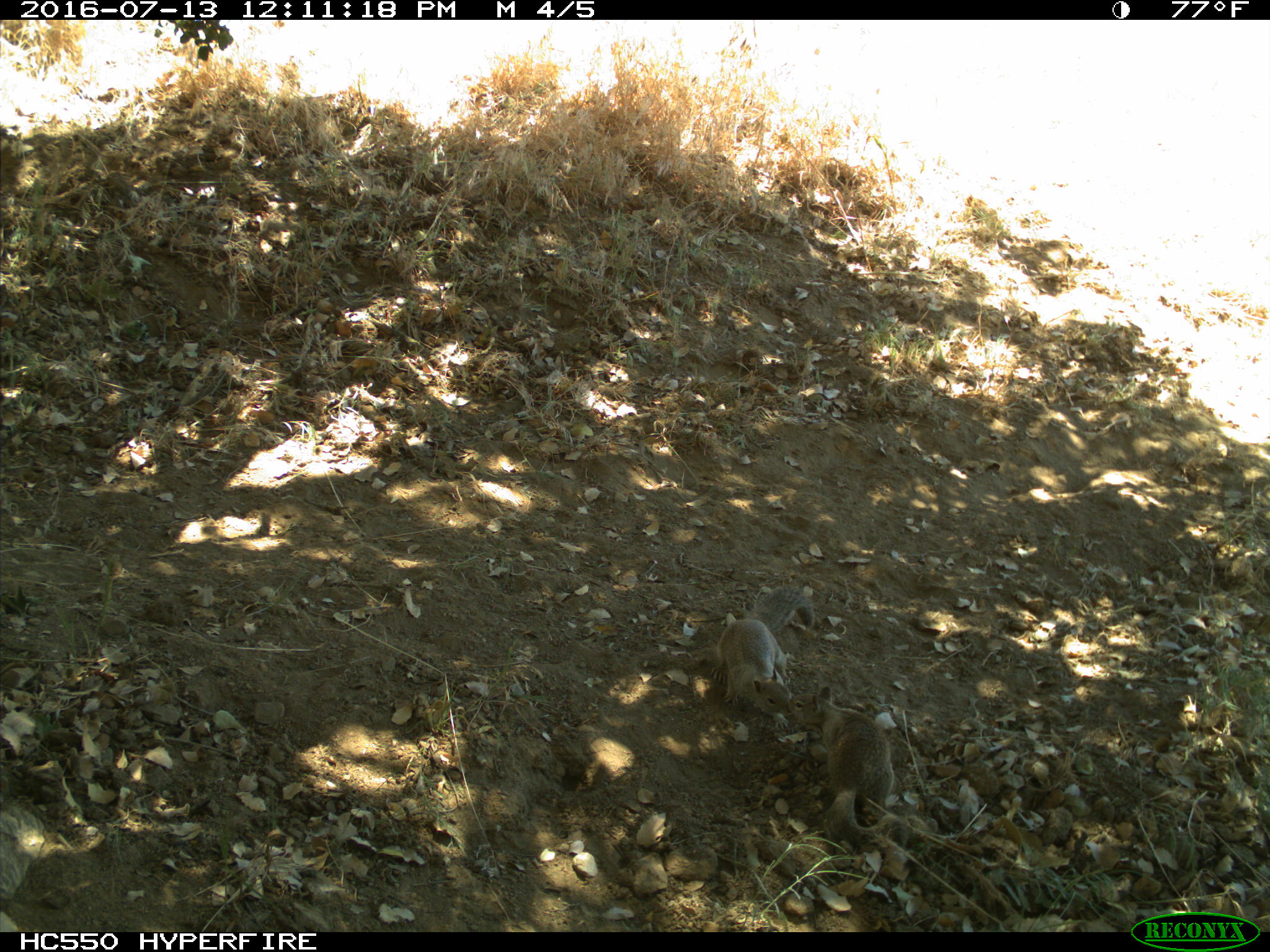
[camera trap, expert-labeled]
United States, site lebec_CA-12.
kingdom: Animalia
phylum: Chordata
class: Mammalia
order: Rodentia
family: Sciuridae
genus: Otospermophilus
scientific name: Otospermophilus beecheyi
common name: california ground squirrel